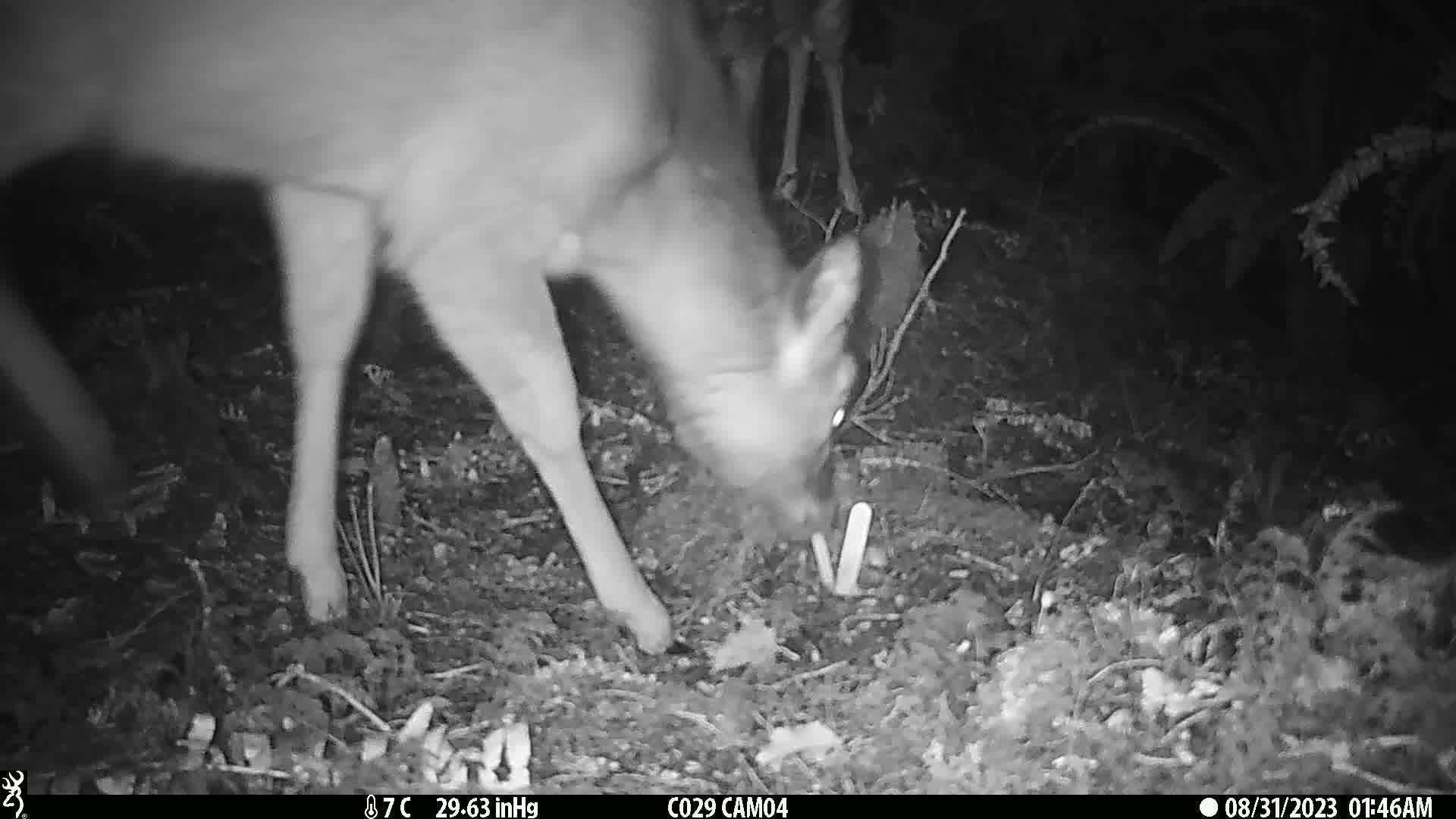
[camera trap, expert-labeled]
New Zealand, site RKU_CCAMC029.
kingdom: Animalia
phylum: Chordata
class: Mammalia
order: Artiodactyla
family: Cervidae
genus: Odocoileus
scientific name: Odocoileus virginianus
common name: white-tailed deer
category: white tailed deer